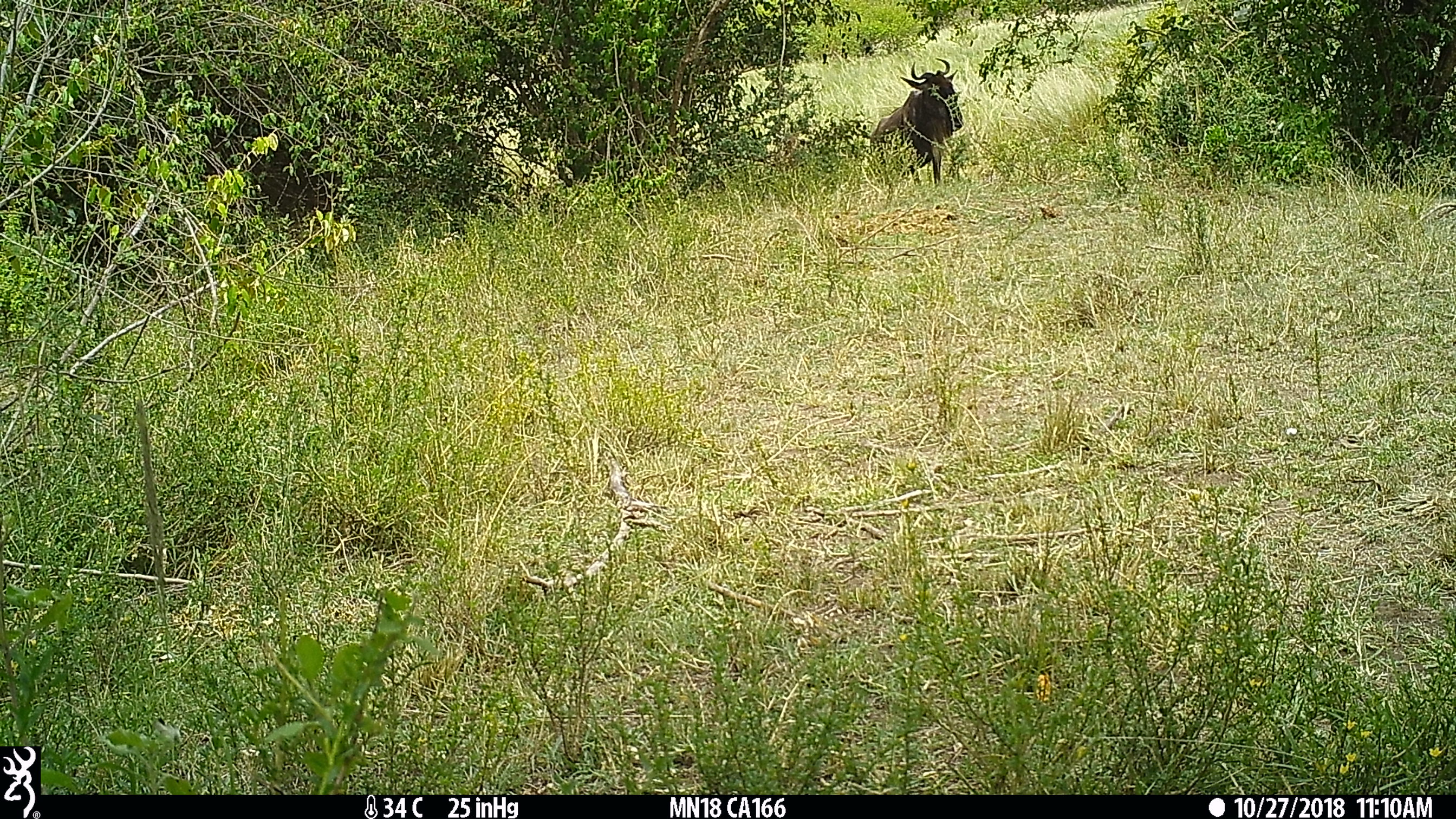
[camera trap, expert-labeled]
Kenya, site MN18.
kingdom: Animalia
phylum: Chordata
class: Mammalia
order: Artiodactyla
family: Bovidae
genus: Connochaetes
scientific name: Connochaetes taurinus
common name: blue wildebeest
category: wildebeest